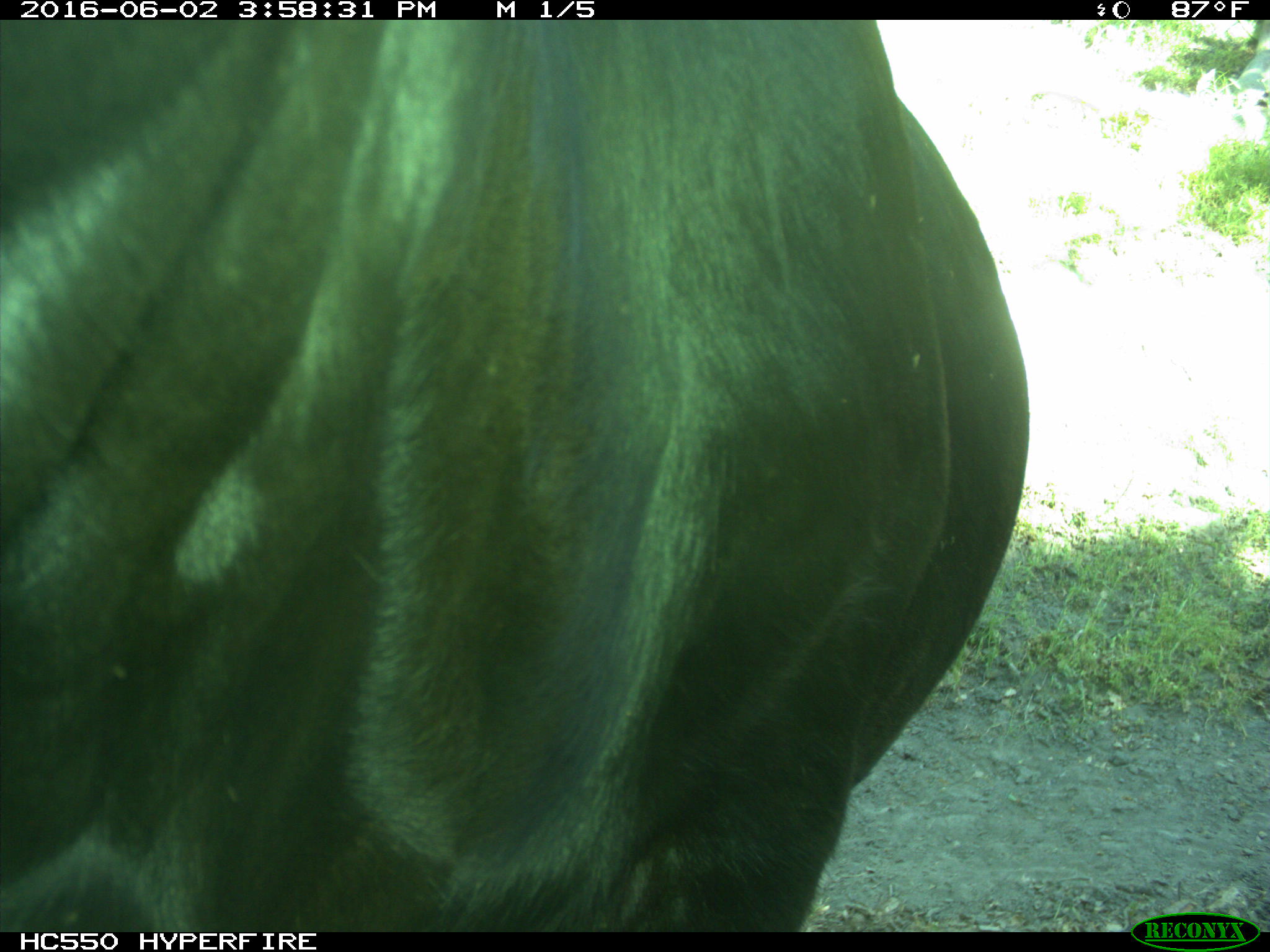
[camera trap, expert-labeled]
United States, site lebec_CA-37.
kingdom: Animalia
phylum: Chordata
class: Mammalia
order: Artiodactyla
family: Bovidae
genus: Bos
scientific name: Bos taurus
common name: domestic cow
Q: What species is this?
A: Bos taurus (domestic cow).